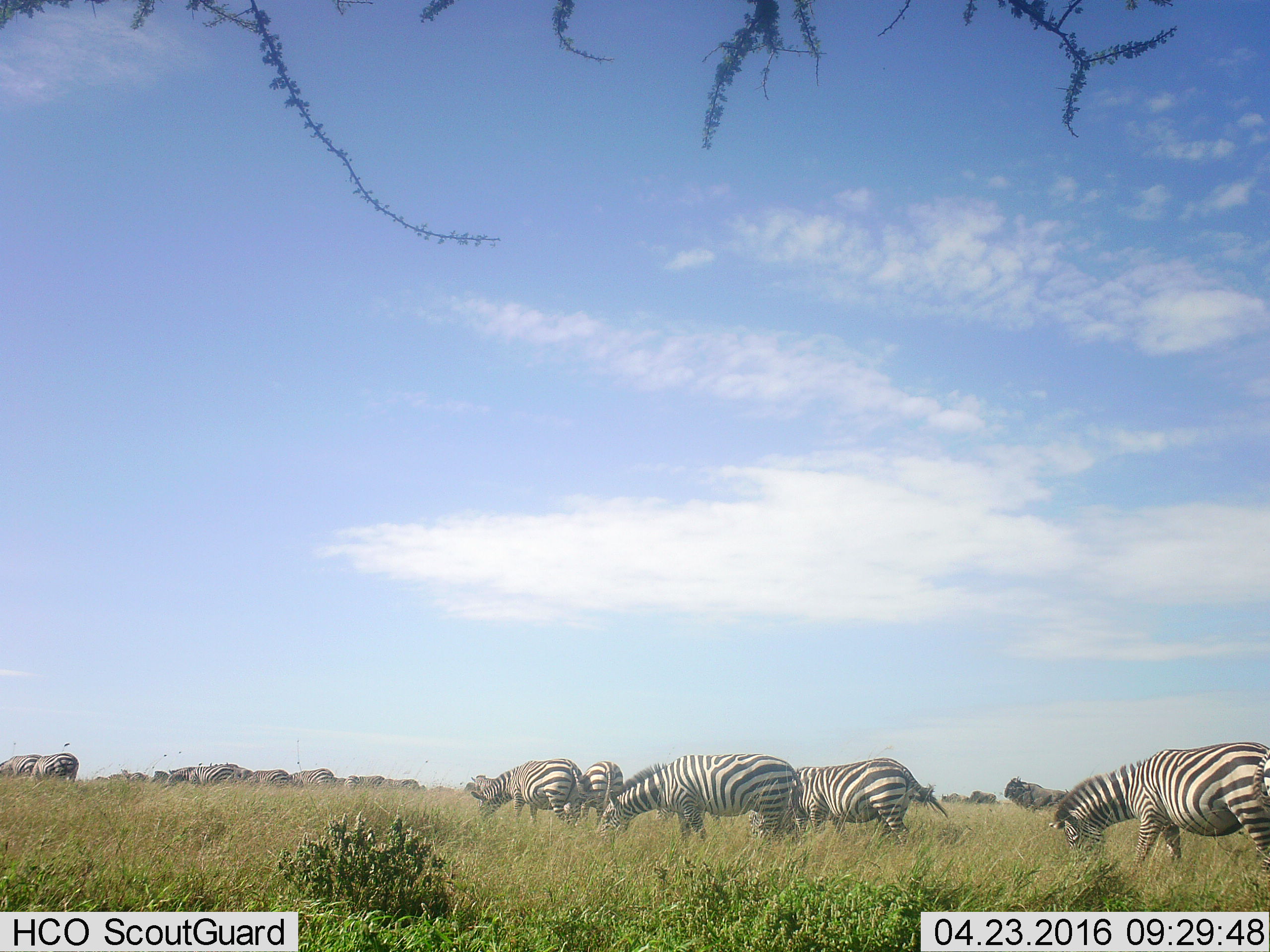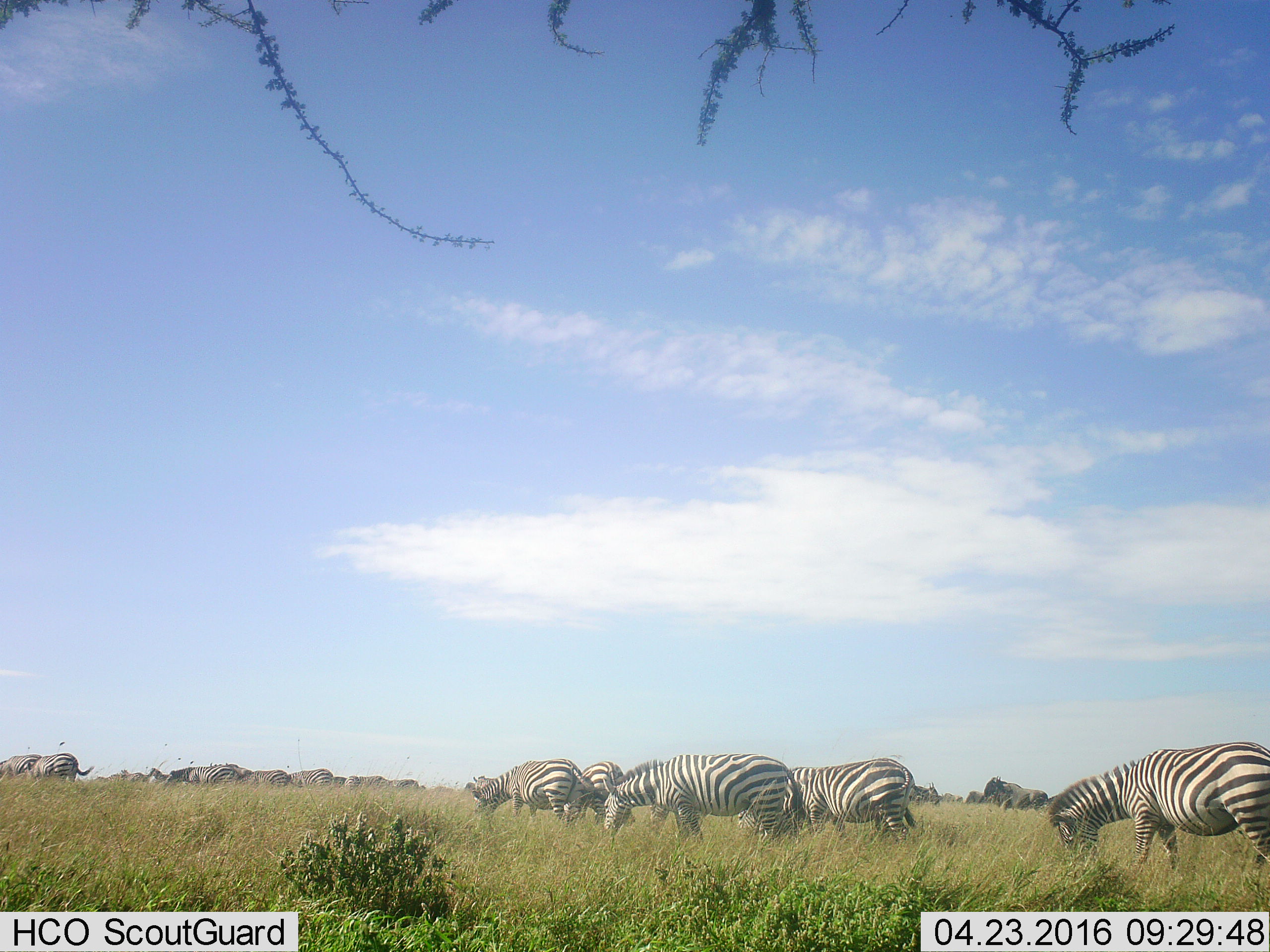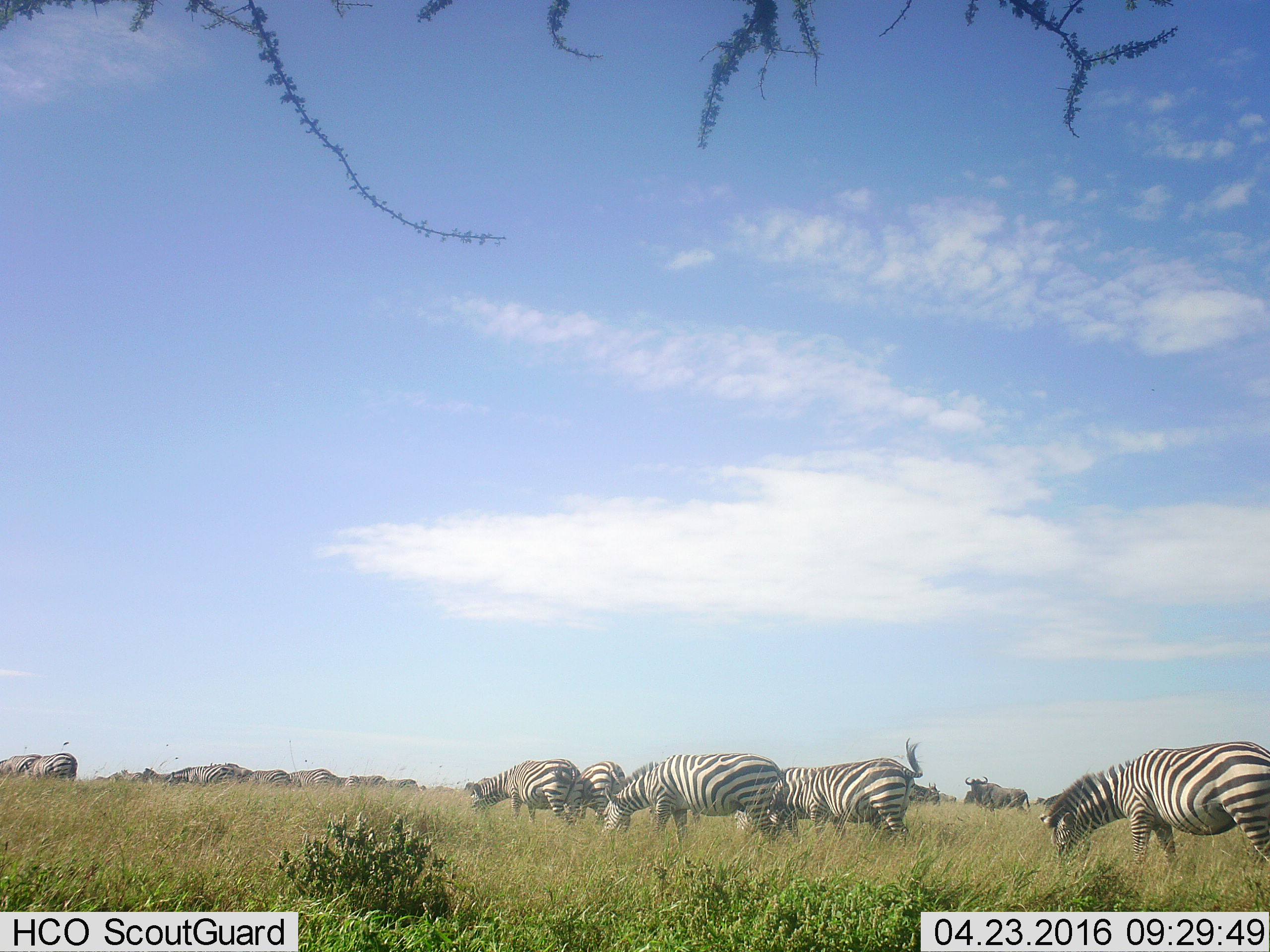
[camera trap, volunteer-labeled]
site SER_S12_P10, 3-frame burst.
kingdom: Animalia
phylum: Chordata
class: Mammalia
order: Artiodactyla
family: Bovidae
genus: Connochaetes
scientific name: Connochaetes taurinus taurinus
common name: blue wildebeest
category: wildebeestblue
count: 5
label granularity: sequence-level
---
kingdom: Animalia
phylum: Chordata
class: Mammalia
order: Perissodactyla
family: Equidae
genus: Equus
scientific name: Equus quagga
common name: plains zebra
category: zebraplains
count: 11-50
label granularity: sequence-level